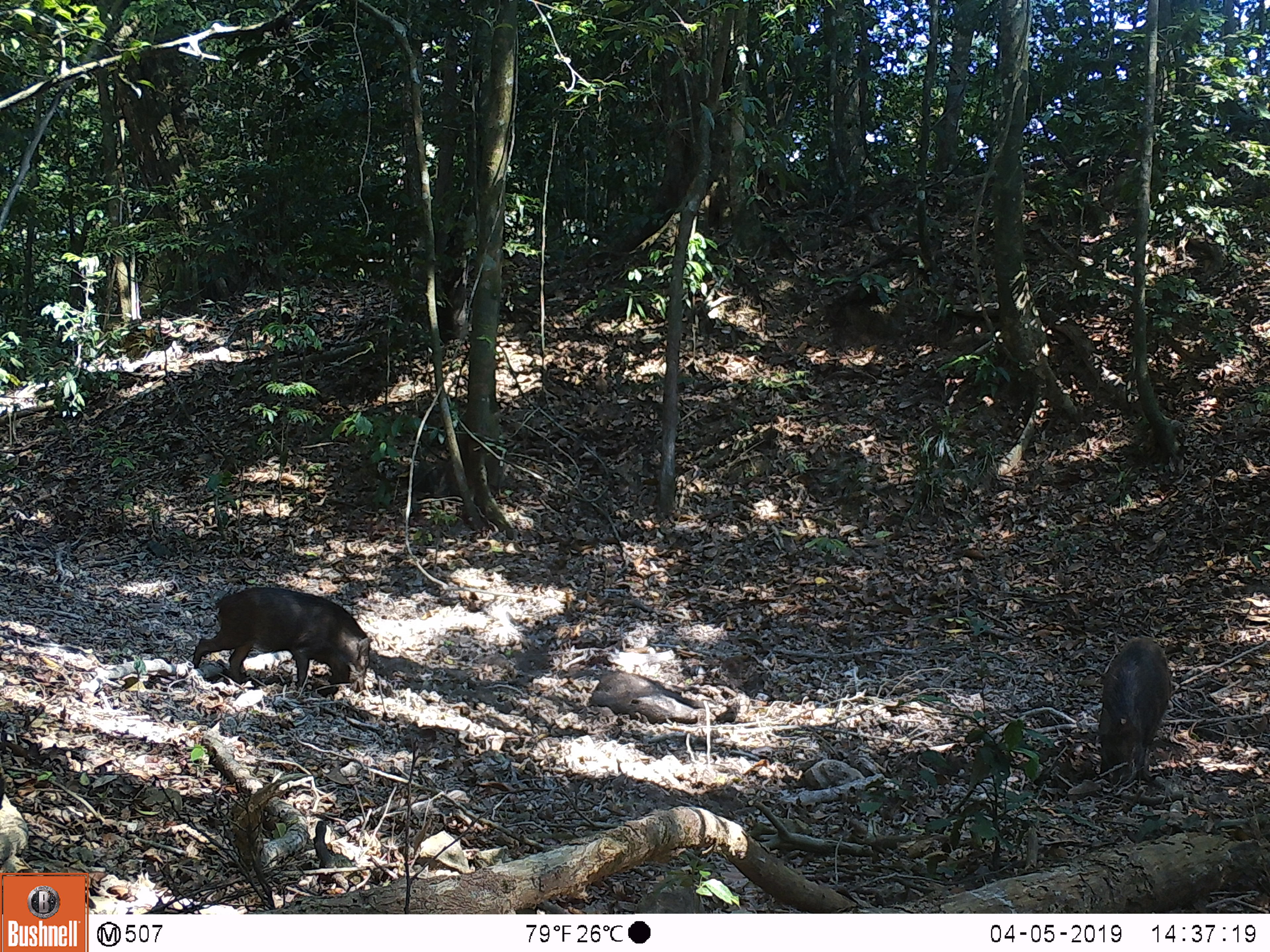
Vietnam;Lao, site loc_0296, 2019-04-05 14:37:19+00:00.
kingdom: Animalia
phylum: Chordata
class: Mammalia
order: Artiodactyla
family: Suidae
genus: Sus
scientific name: Sus scrofa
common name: eurasian wild pig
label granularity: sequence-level